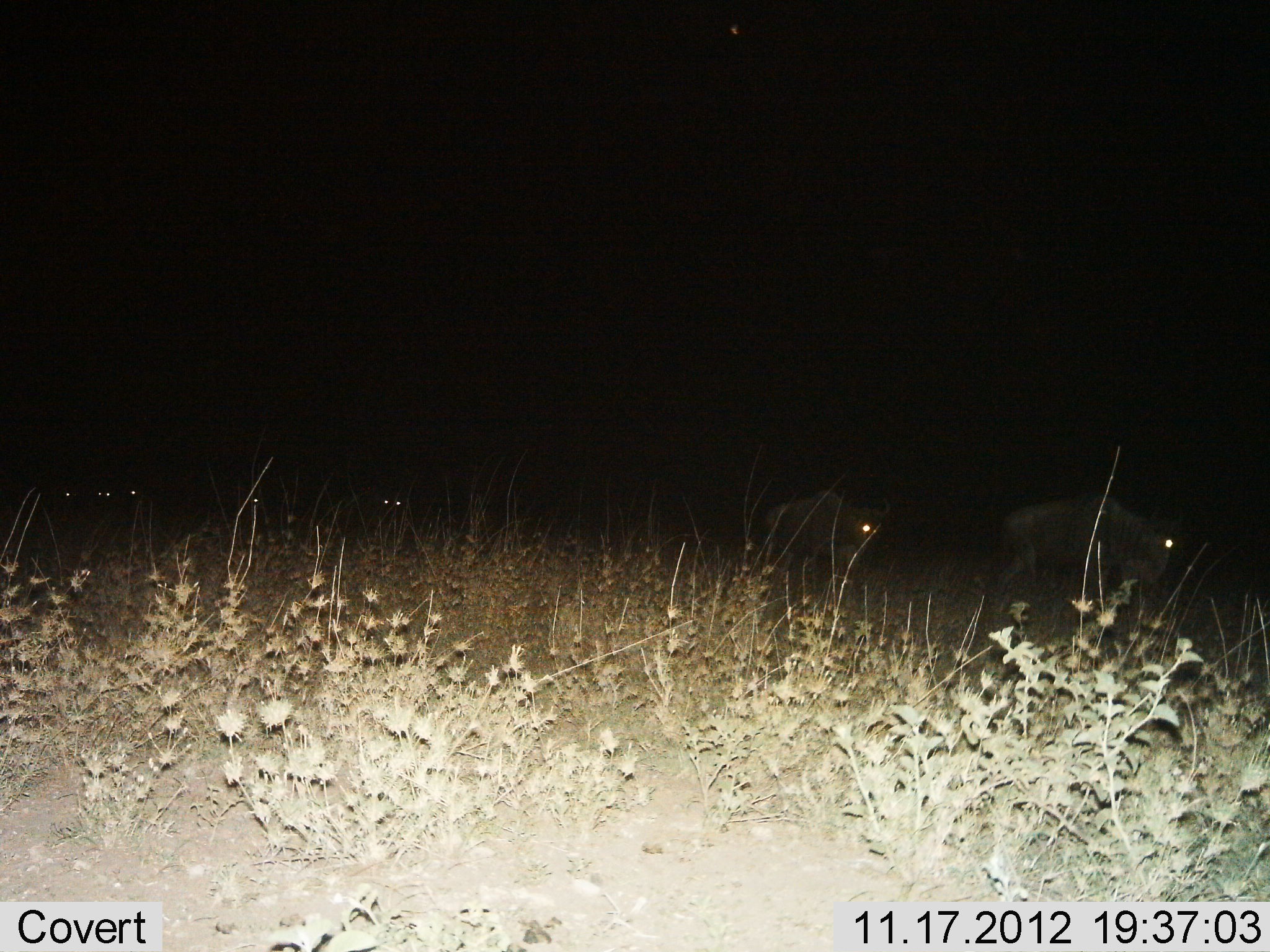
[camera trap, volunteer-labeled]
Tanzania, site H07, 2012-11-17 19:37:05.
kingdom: Animalia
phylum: Chordata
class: Mammalia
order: Artiodactyla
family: Bovidae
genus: Connochaetes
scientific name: Connochaetes taurinus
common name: blue wildebeest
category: wildebeest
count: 7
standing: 20%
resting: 0%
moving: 100%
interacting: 0%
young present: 0%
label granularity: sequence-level